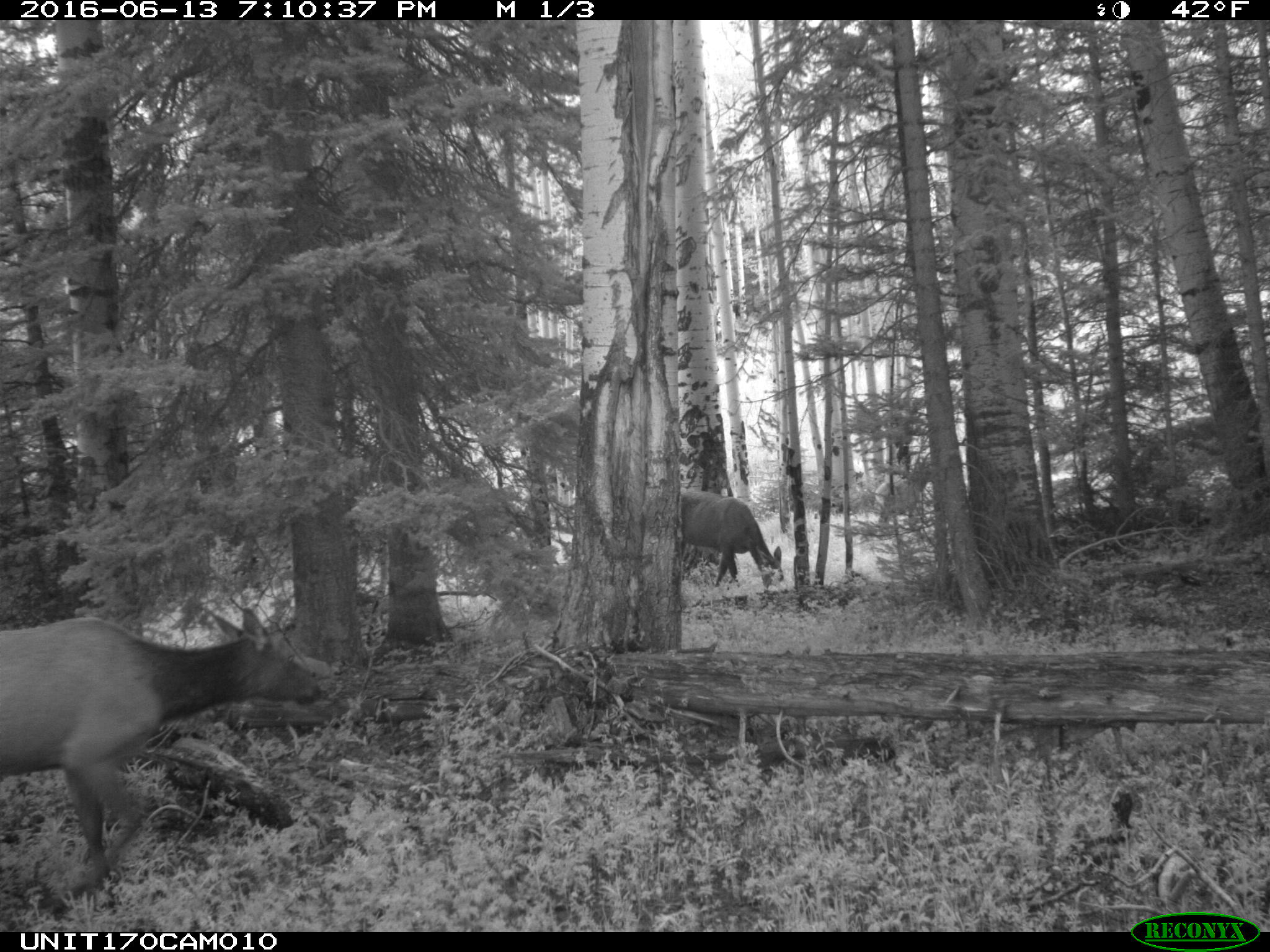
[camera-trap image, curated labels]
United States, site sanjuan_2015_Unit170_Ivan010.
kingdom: Animalia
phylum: Chordata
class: Mammalia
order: Artiodactyla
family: Cervidae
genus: Cervus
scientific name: Cervus elaphus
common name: red deer